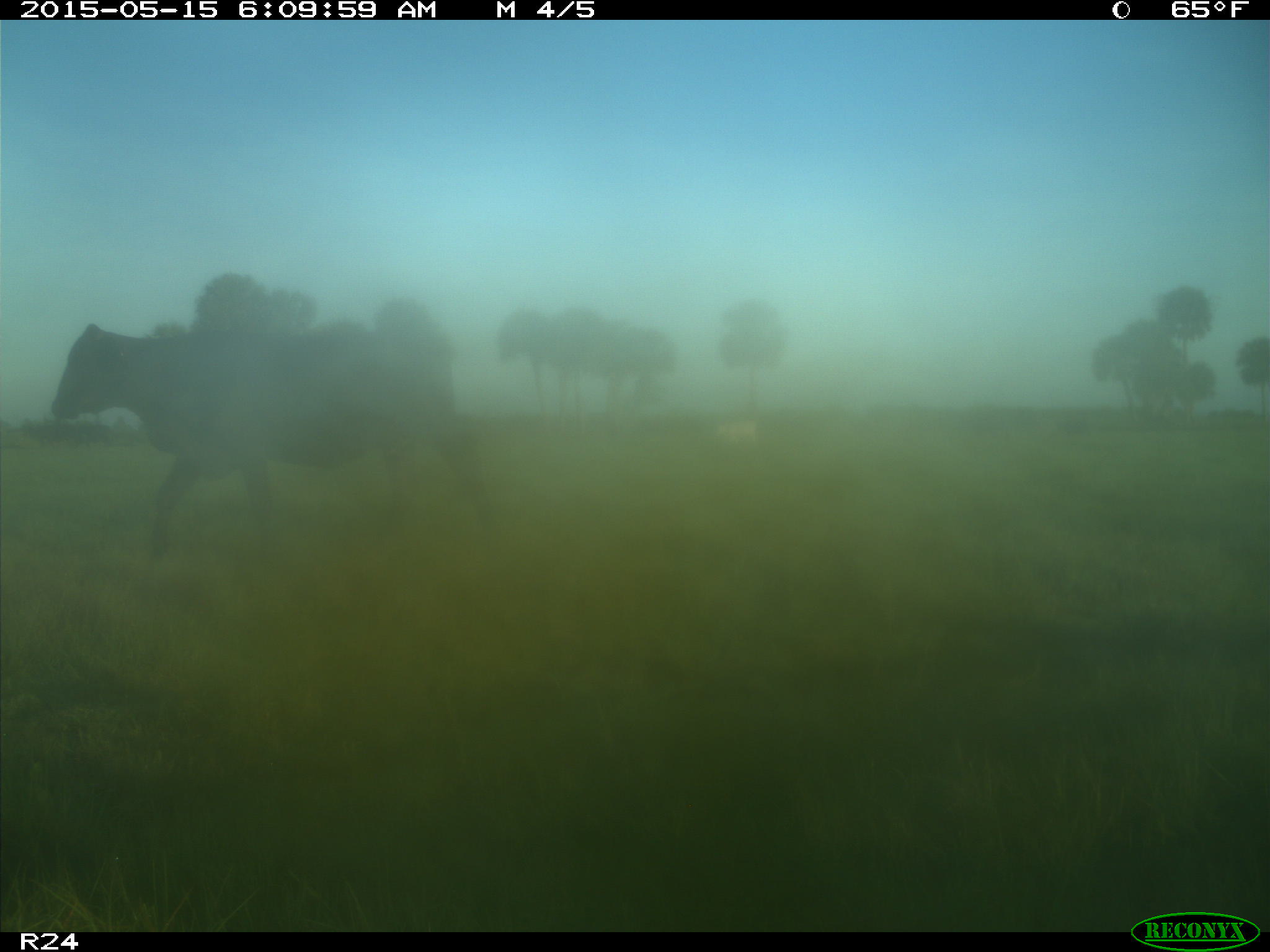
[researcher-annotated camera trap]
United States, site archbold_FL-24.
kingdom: Animalia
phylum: Chordata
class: Mammalia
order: Artiodactyla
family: Bovidae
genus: Bos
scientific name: Bos taurus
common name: domestic cow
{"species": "Bos taurus (domestic cow)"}